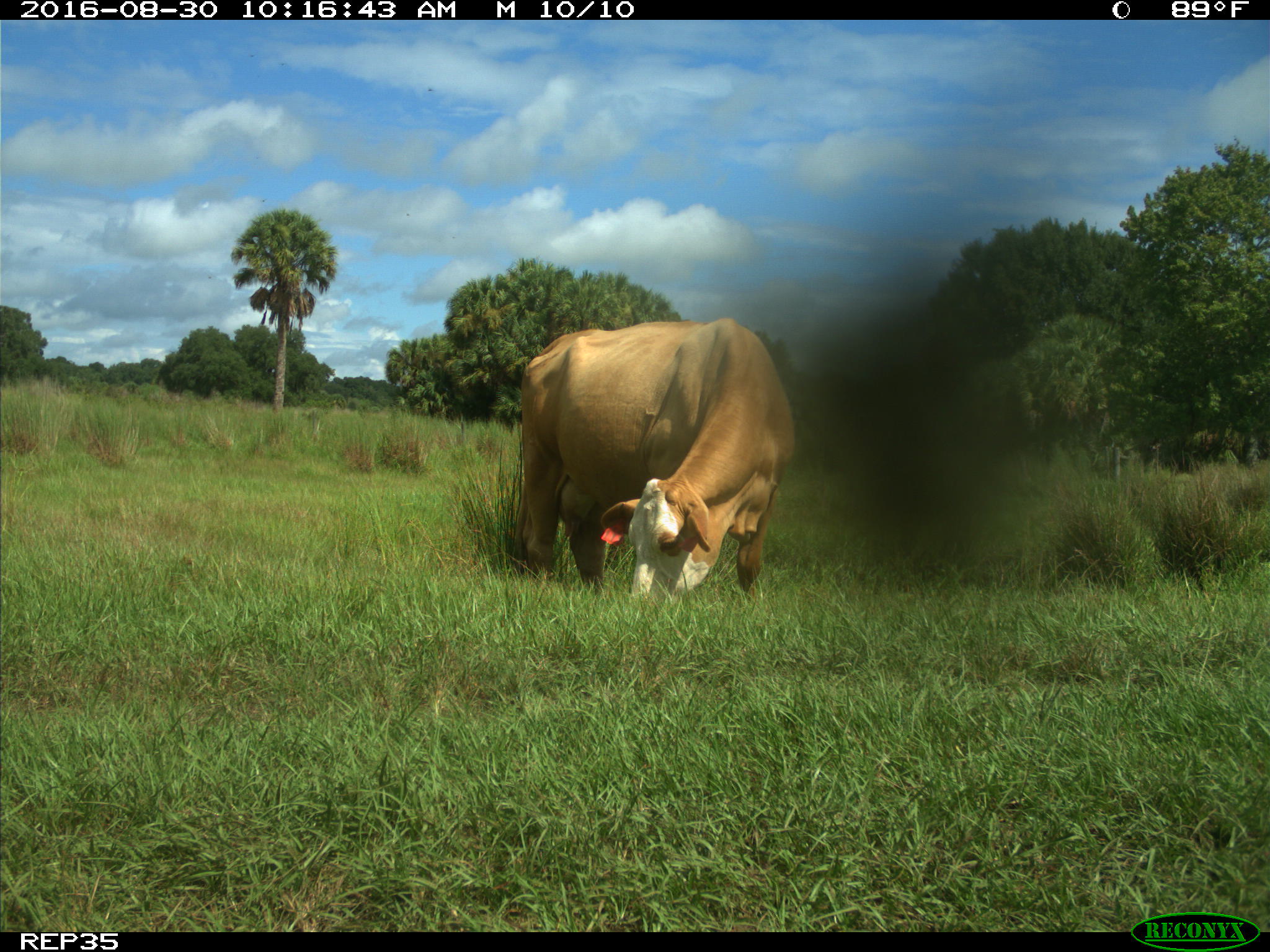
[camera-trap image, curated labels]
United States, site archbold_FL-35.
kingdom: Animalia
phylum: Chordata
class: Mammalia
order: Artiodactyla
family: Bovidae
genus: Bos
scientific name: Bos taurus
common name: domestic cow